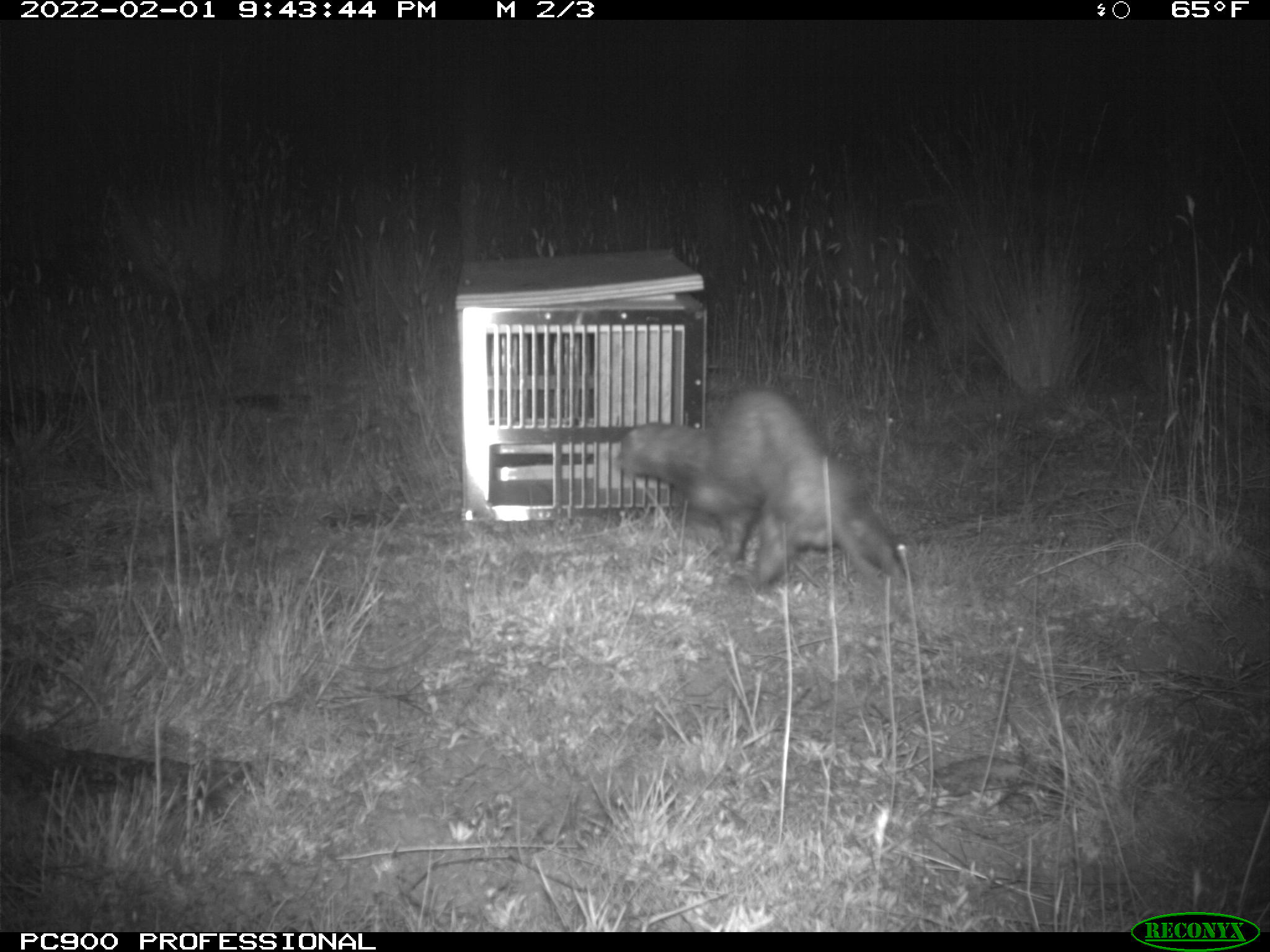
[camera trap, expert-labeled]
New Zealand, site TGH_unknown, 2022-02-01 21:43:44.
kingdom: Animalia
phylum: Chordata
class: Mammalia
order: Carnivora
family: Mustelidae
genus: Mustela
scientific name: Mustela furo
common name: ferret